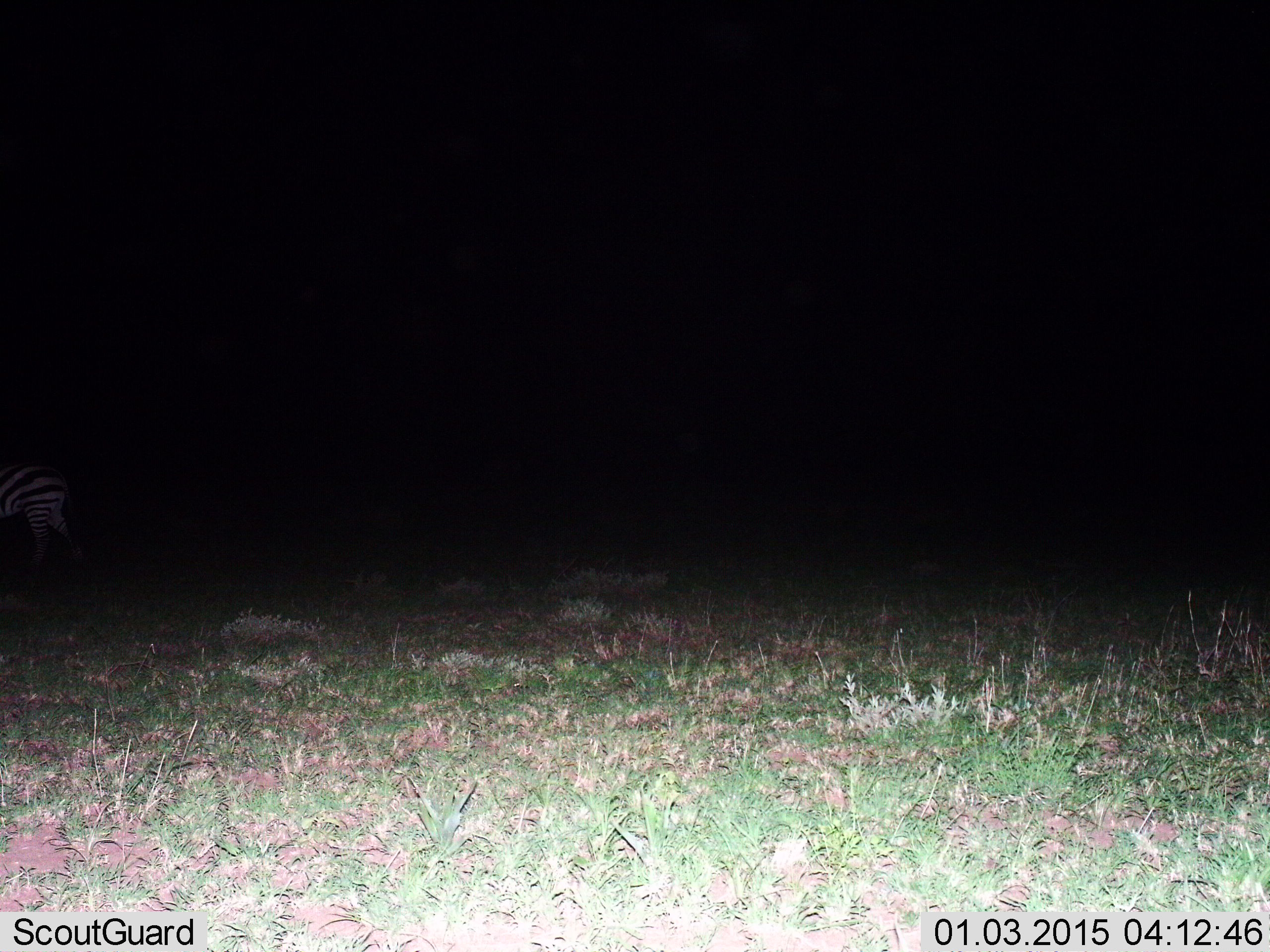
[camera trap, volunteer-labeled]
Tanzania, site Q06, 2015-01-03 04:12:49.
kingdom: Animalia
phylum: Chordata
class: Mammalia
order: Perissodactyla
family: Equidae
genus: Equus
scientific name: Equus quagga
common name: plains zebra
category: zebra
Zebra (plains zebra) (Equus quagga), count 1. Behavior (volunteer vote fractions): standing 40%, resting 0%, moving 70%, interacting 0%. Young present (vote fraction): 0%. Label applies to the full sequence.